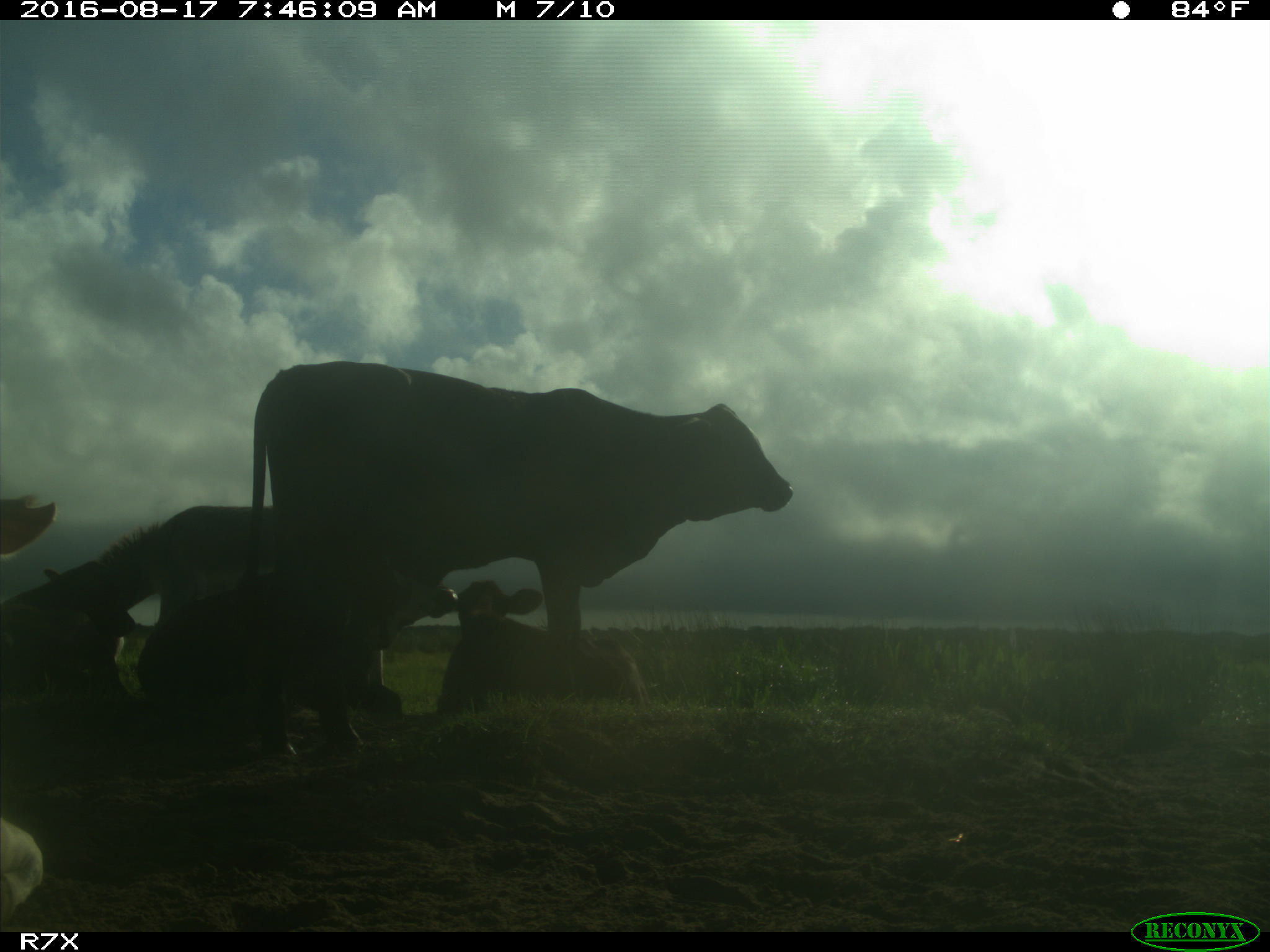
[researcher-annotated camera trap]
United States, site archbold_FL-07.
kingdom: Animalia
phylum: Chordata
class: Mammalia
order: Artiodactyla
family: Bovidae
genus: Bos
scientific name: Bos taurus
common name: domestic cow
Bos taurus (domestic cow).